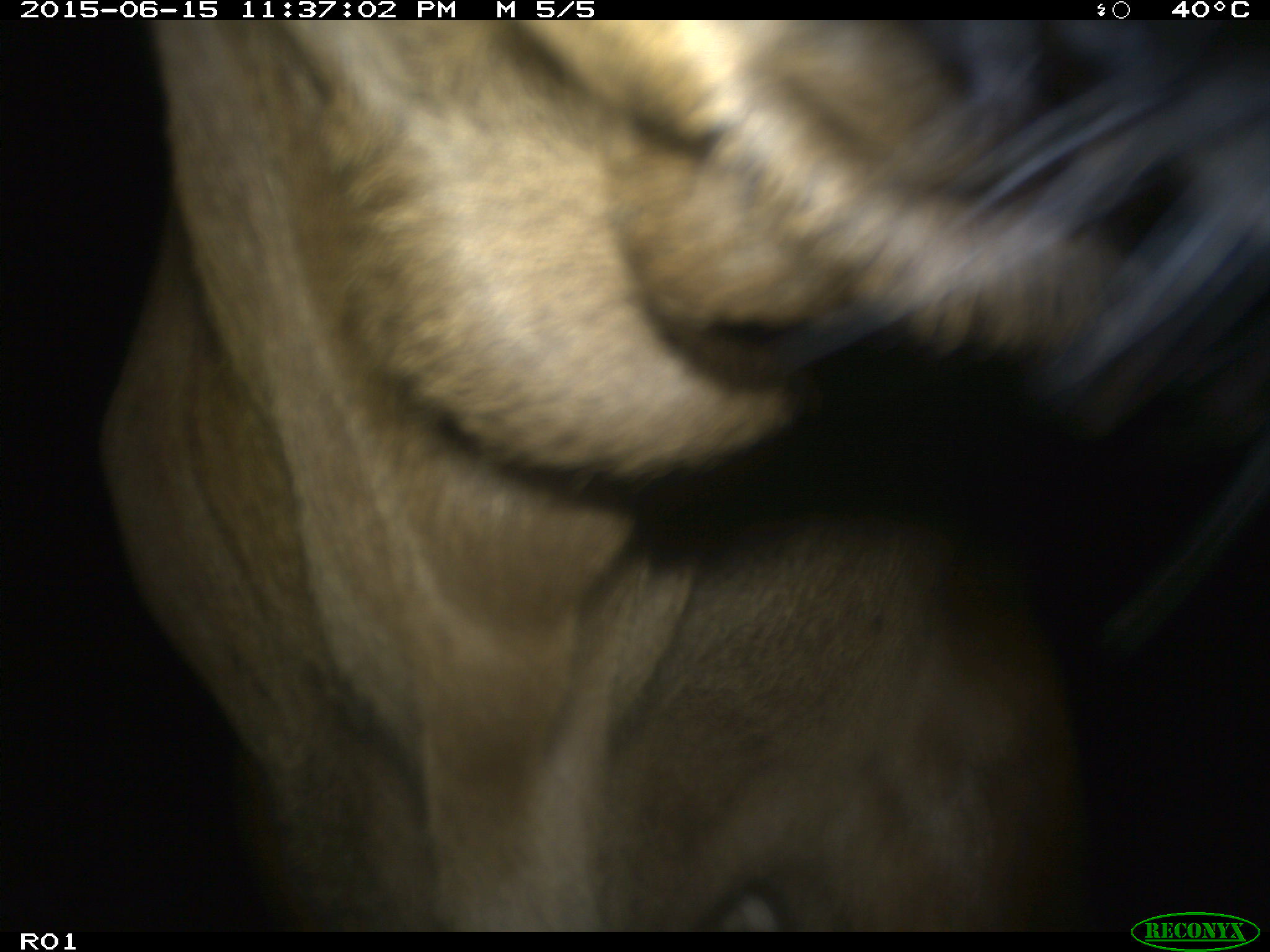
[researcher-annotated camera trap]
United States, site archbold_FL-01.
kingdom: Animalia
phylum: Chordata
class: Mammalia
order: Artiodactyla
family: Bovidae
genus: Bos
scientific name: Bos taurus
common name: domestic cow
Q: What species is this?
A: Bos taurus (domestic cow).